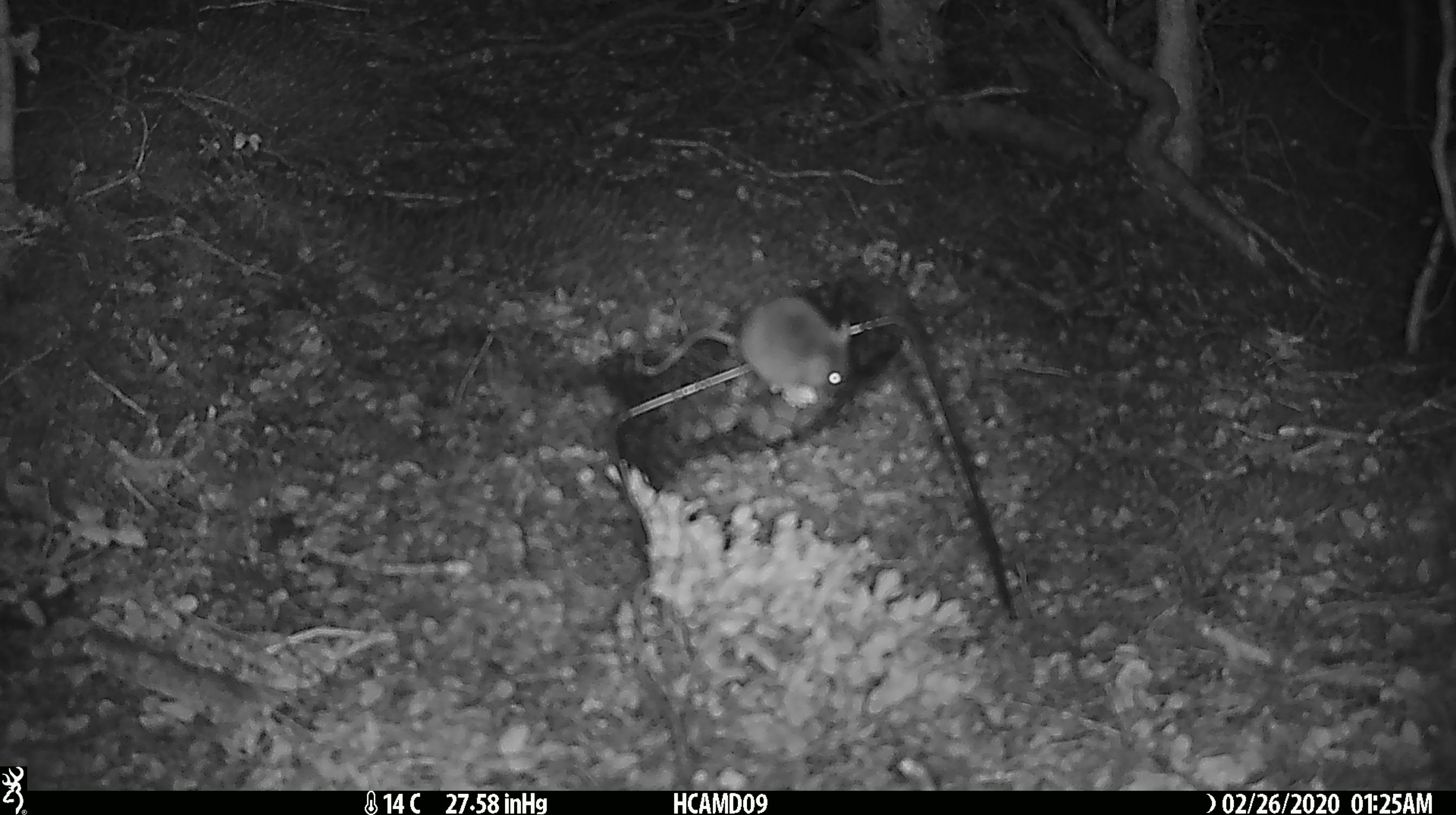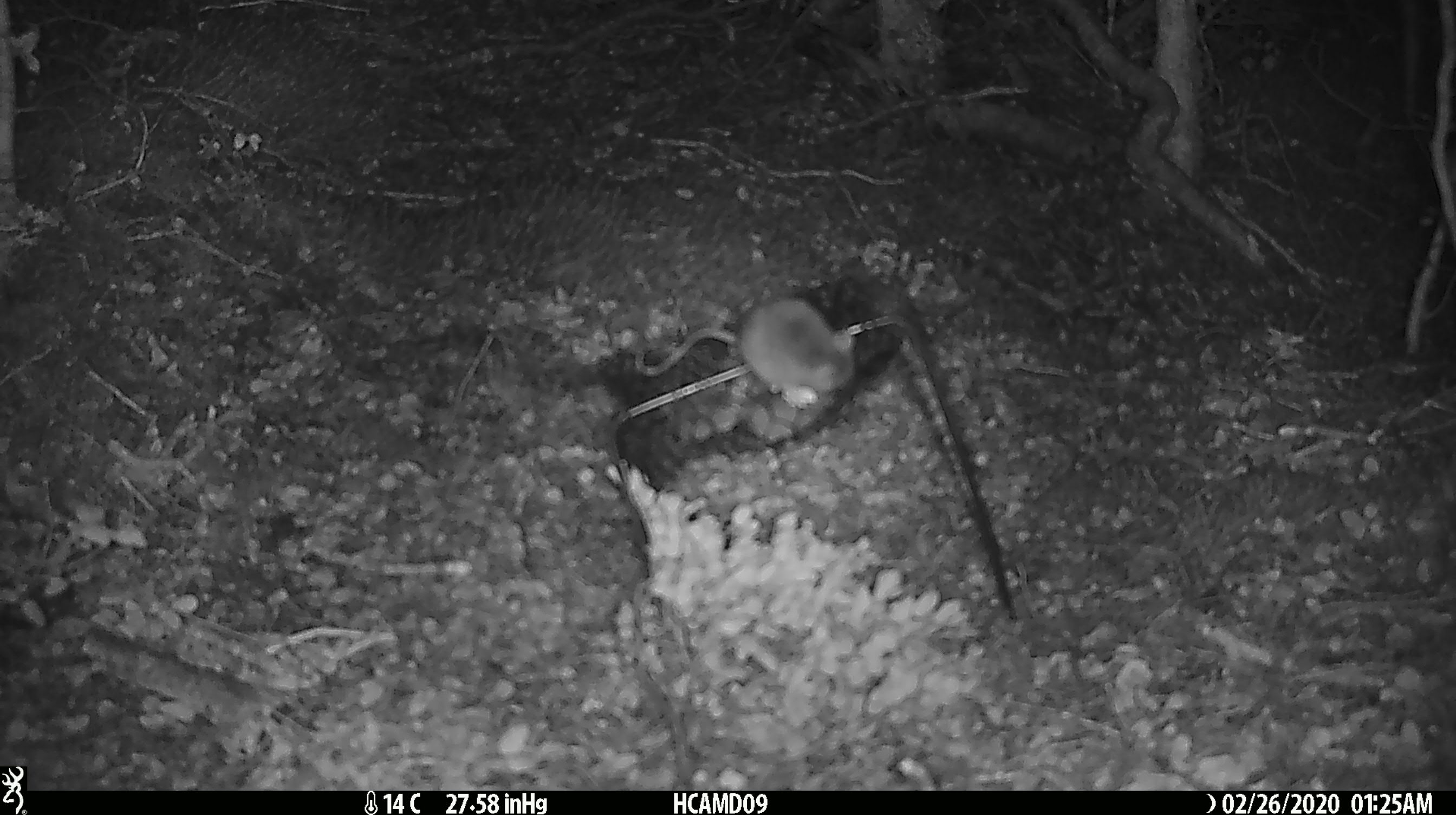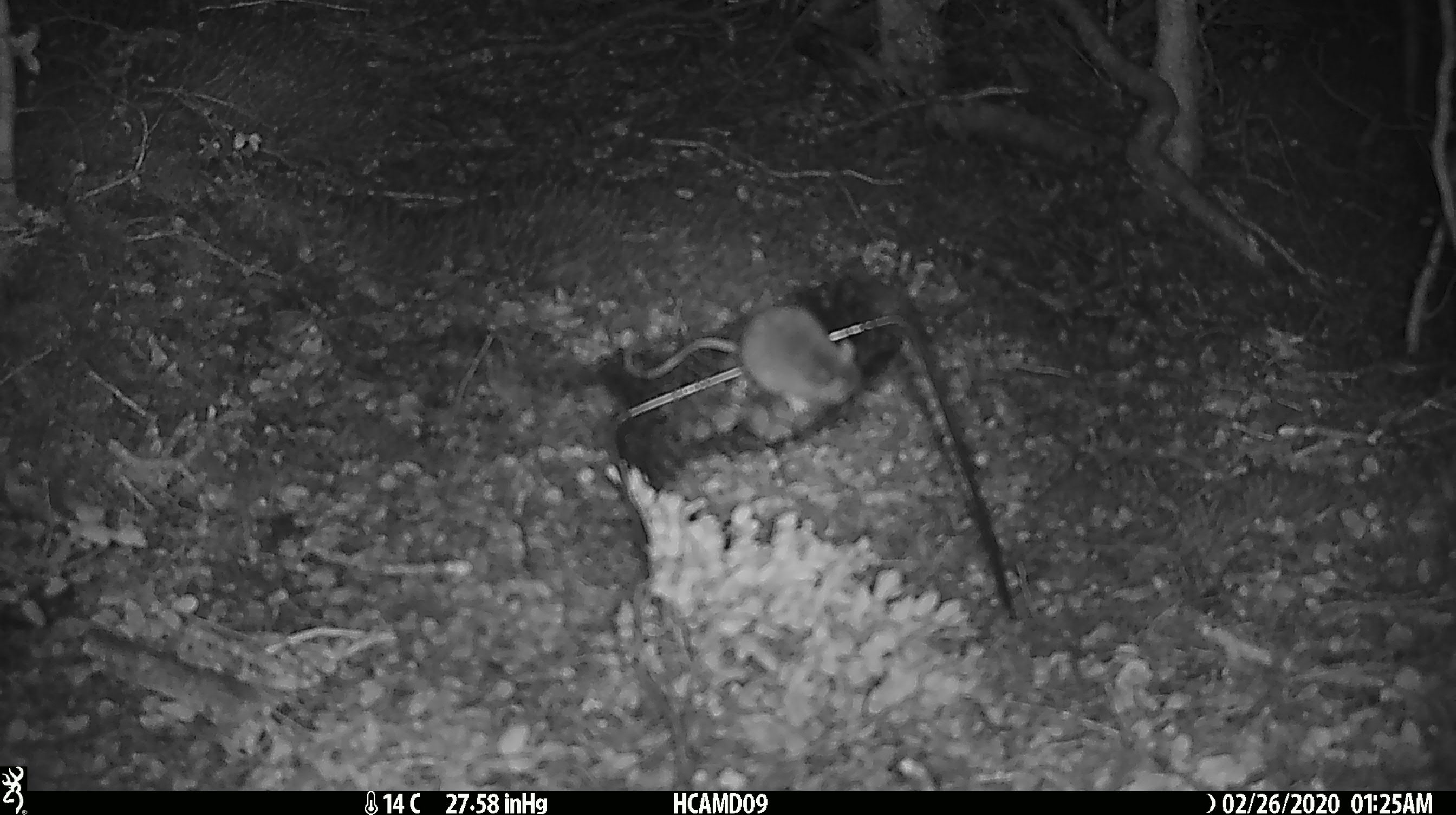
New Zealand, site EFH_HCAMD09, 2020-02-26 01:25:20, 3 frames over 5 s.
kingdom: Animalia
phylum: Chordata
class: Mammalia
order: Rodentia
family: Muridae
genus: Mus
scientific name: Mus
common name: mouse